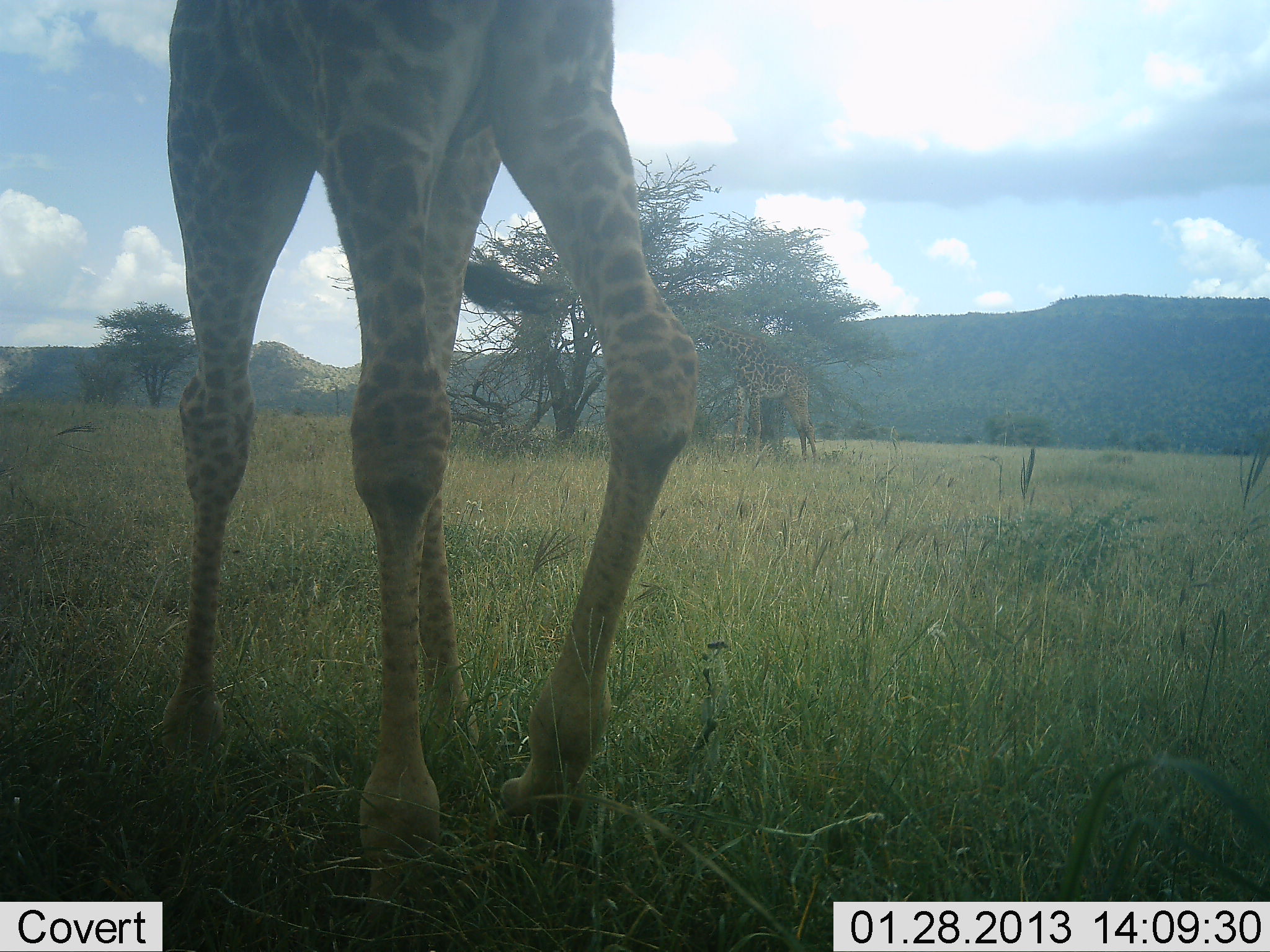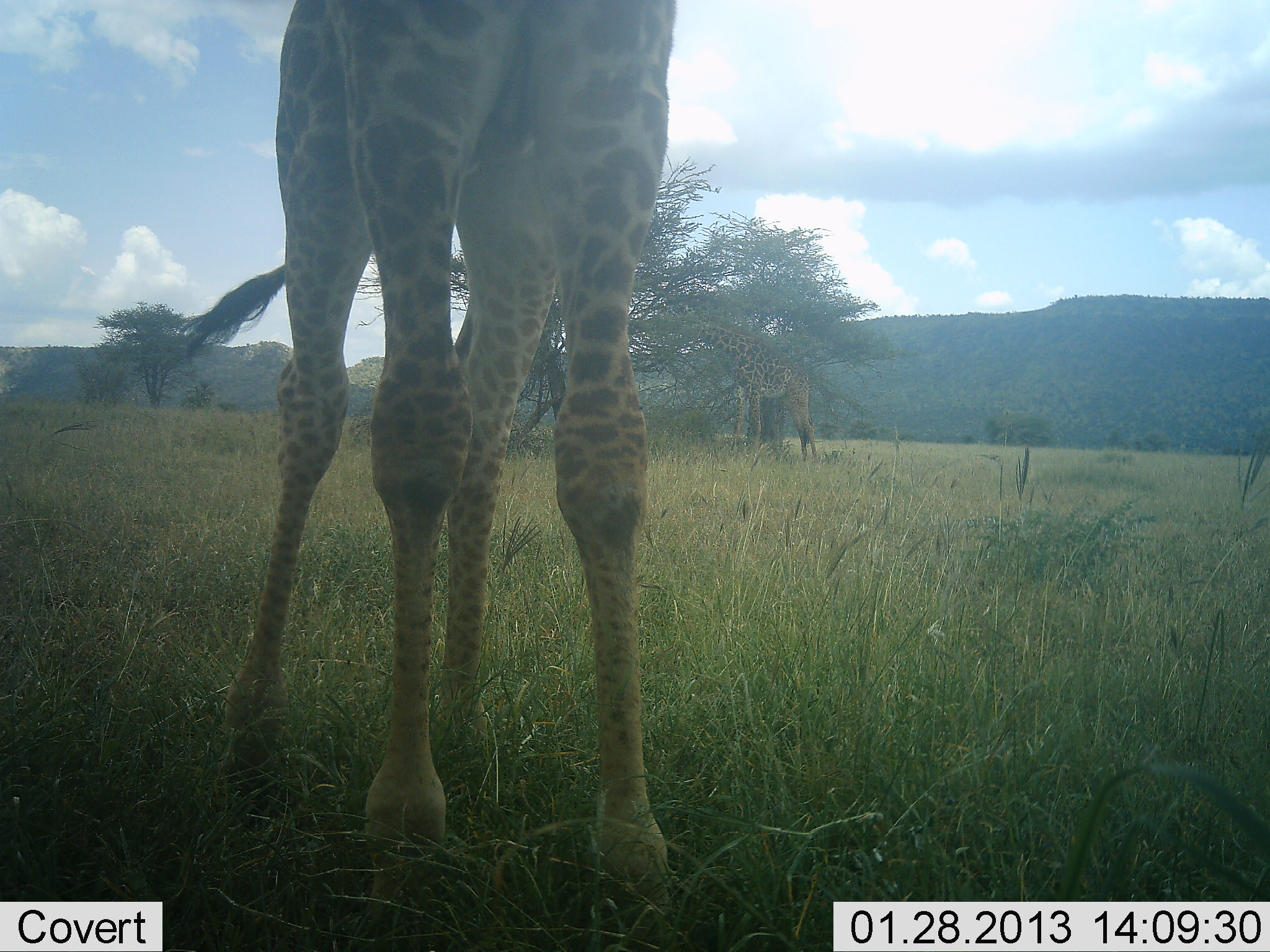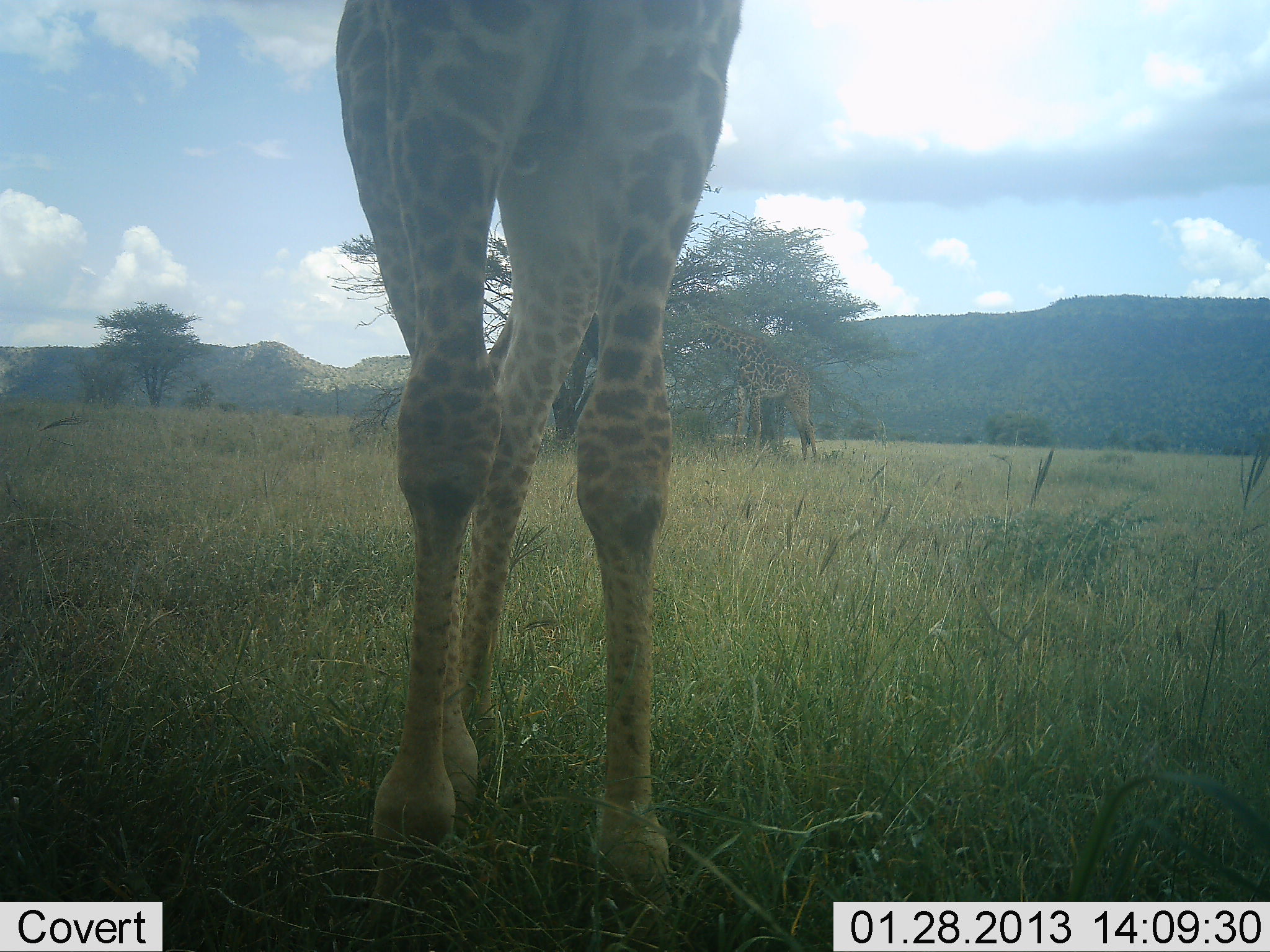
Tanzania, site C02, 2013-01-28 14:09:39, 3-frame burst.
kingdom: Animalia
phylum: Chordata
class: Mammalia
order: Artiodactyla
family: Giraffidae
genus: Giraffa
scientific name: Giraffa camelopardalis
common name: giraffe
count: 2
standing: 73%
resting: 3%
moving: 33%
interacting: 0%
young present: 0%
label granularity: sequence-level